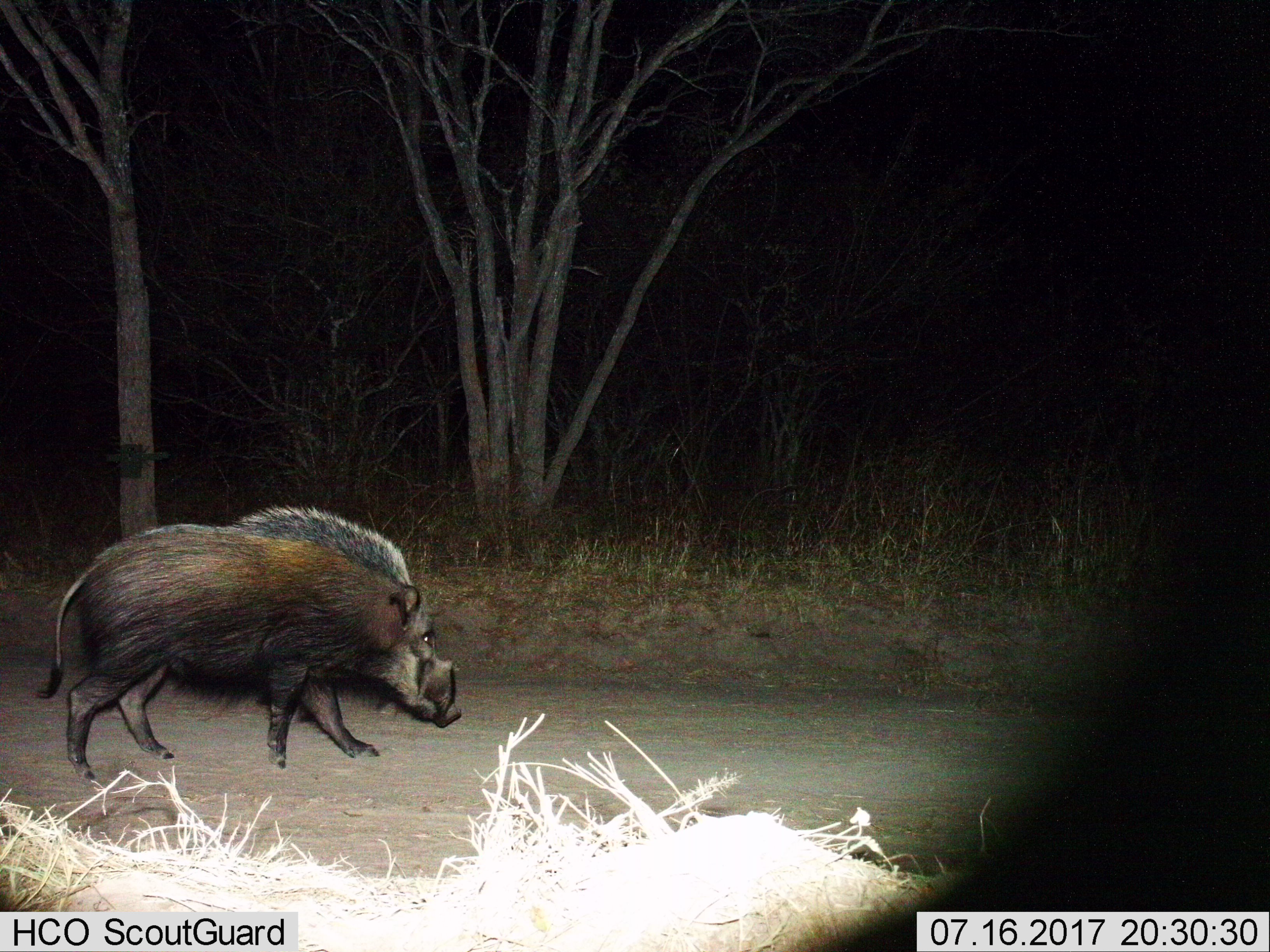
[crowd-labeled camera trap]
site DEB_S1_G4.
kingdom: Animalia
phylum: Chordata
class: Mammalia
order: Artiodactyla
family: Suidae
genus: Potamochoerus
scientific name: Potamochoerus larvatus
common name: bushpig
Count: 1.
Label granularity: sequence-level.